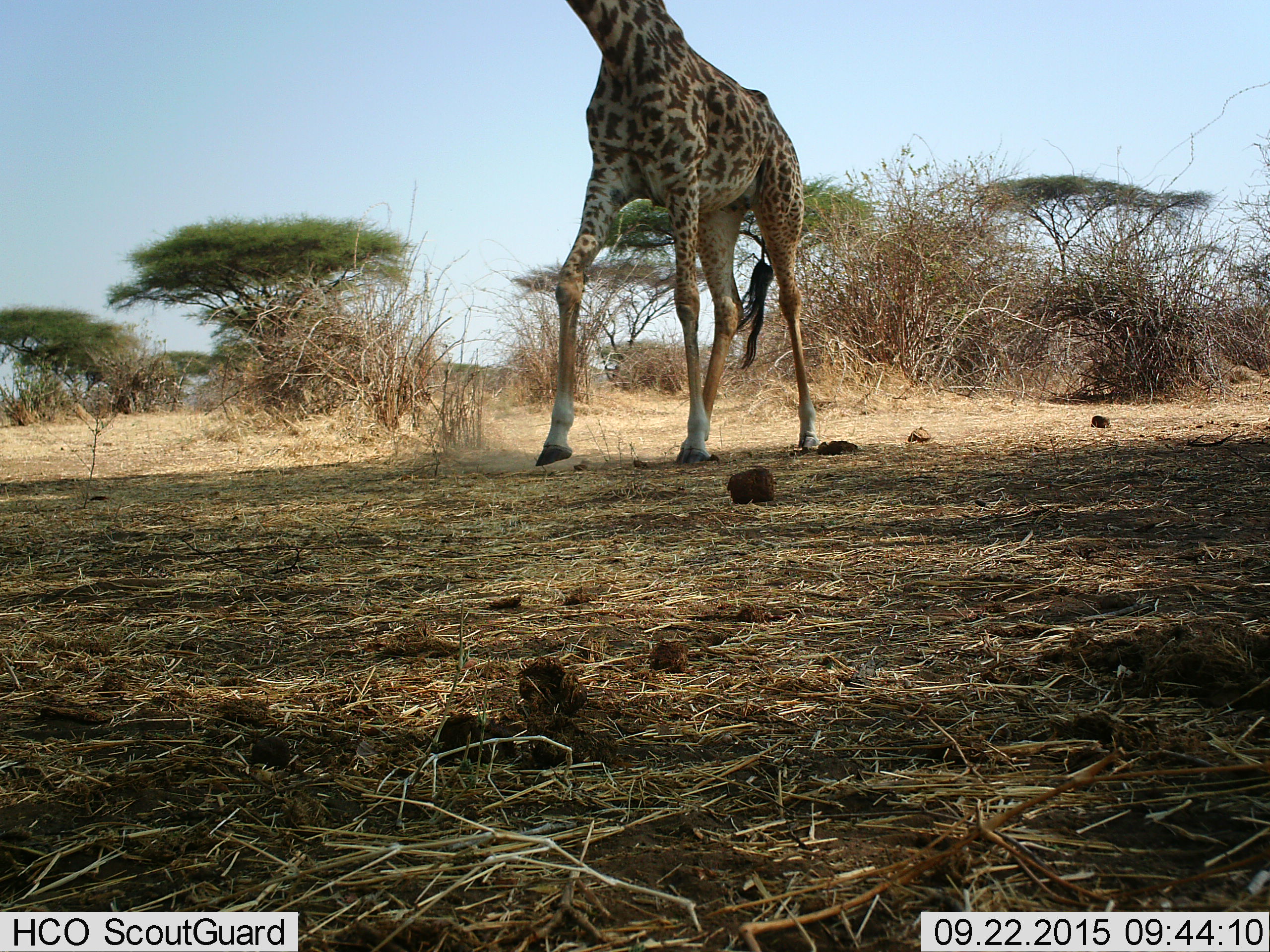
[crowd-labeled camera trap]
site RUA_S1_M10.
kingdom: Animalia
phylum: Chordata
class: Mammalia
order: Artiodactyla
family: Giraffidae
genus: Giraffa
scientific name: Giraffa camelopardalis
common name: giraffe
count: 1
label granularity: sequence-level